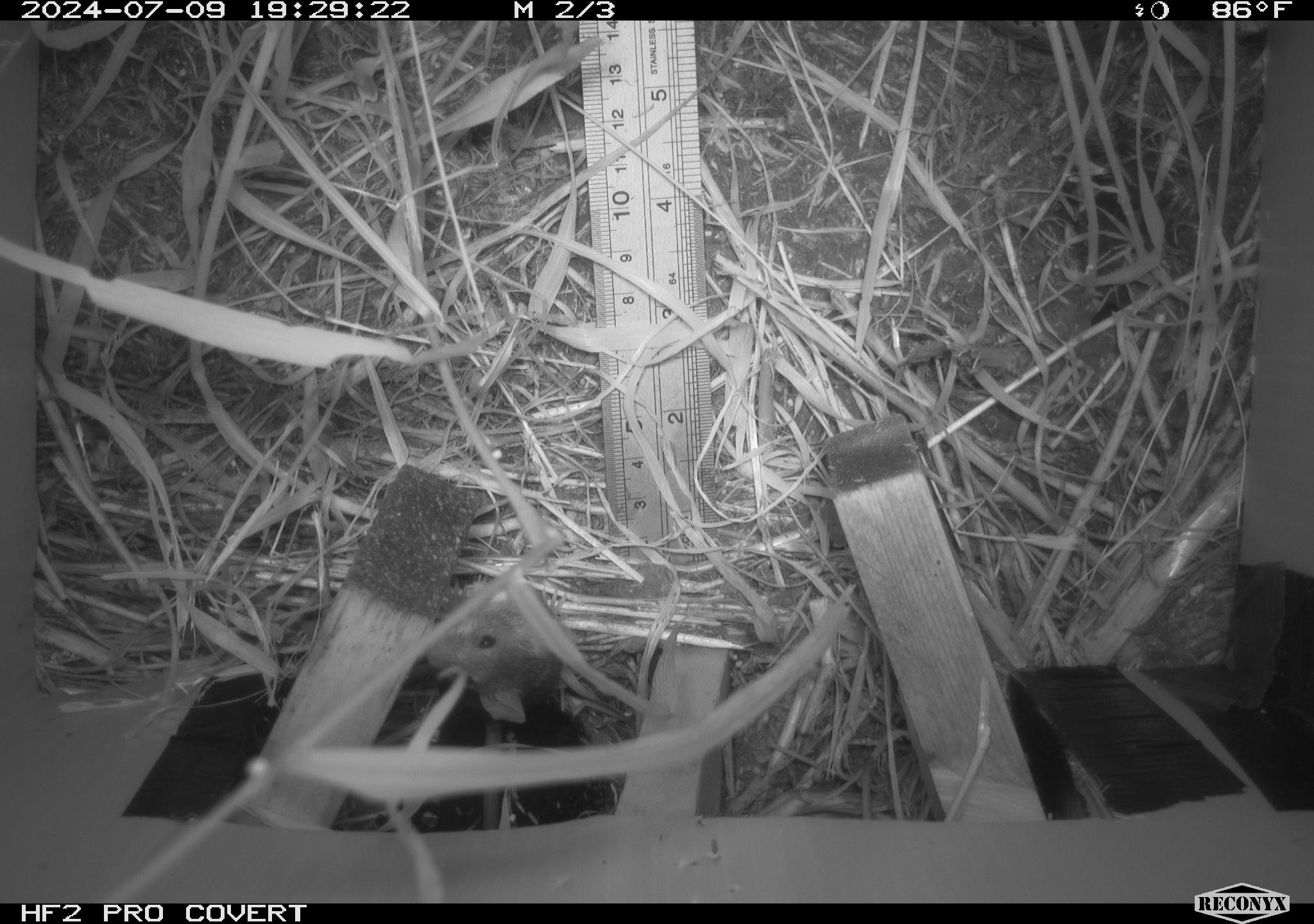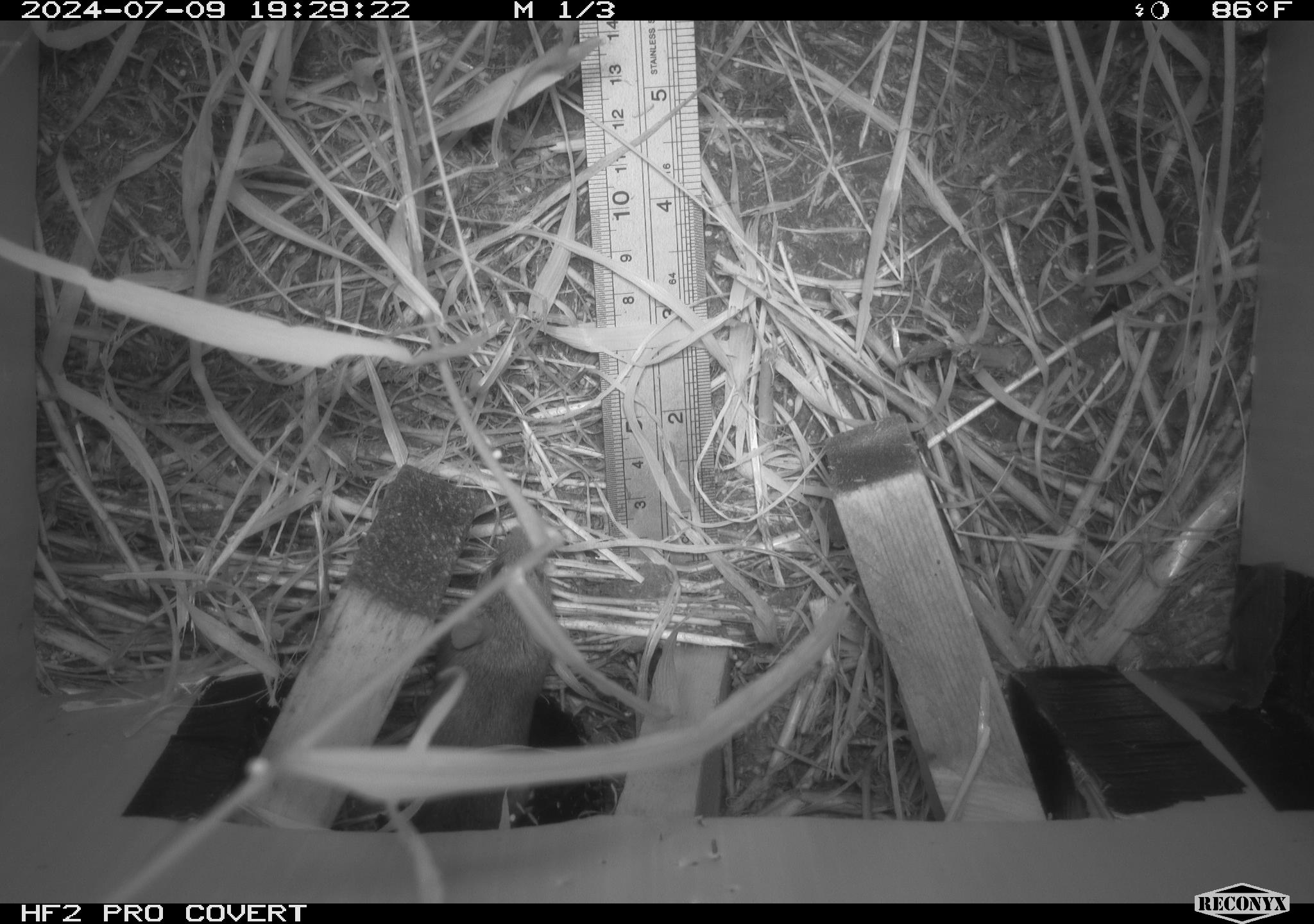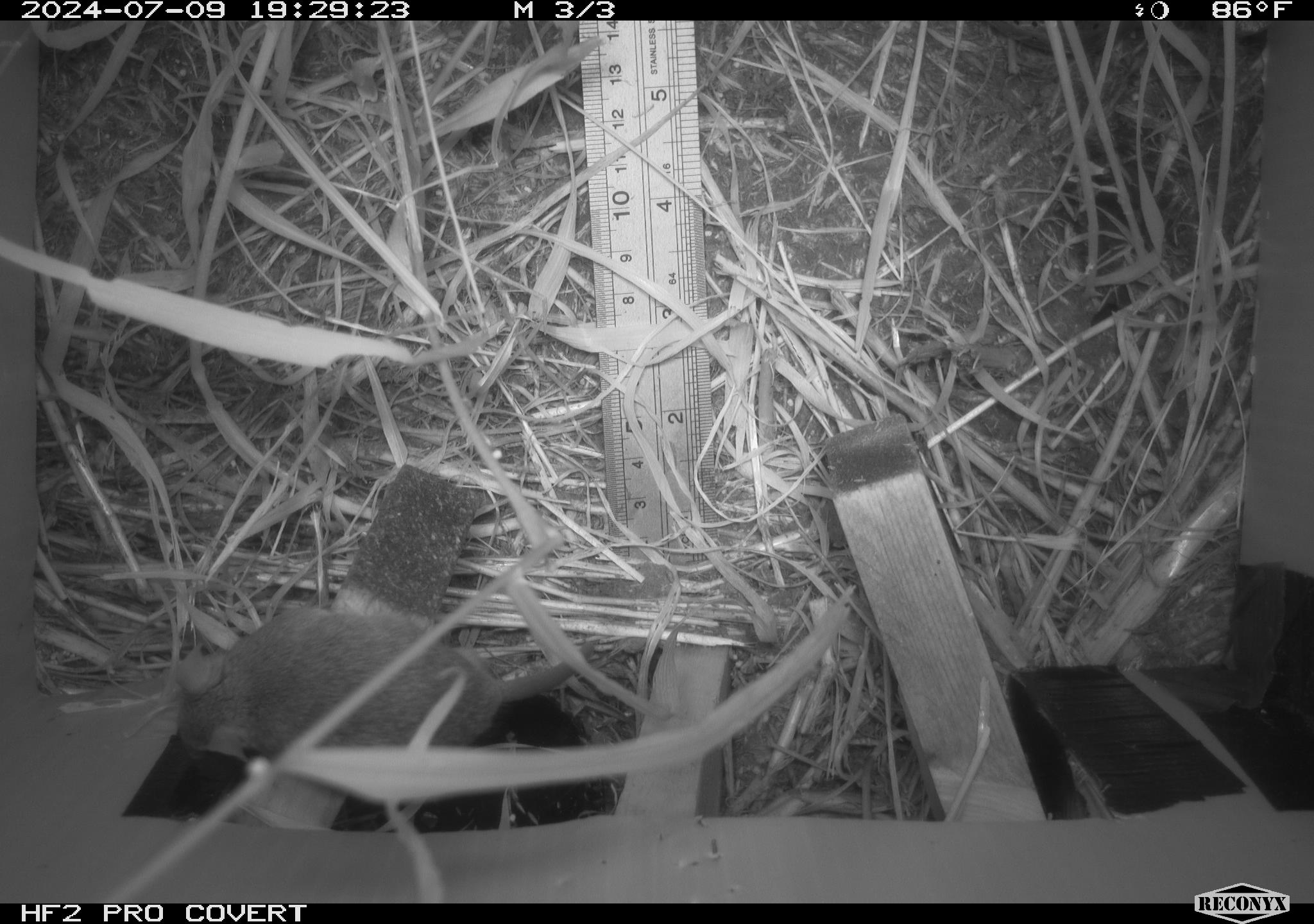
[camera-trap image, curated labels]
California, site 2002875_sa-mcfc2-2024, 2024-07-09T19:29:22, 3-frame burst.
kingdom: Animalia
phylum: Chordata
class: Mammalia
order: Rodentia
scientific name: Rodentia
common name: rodent